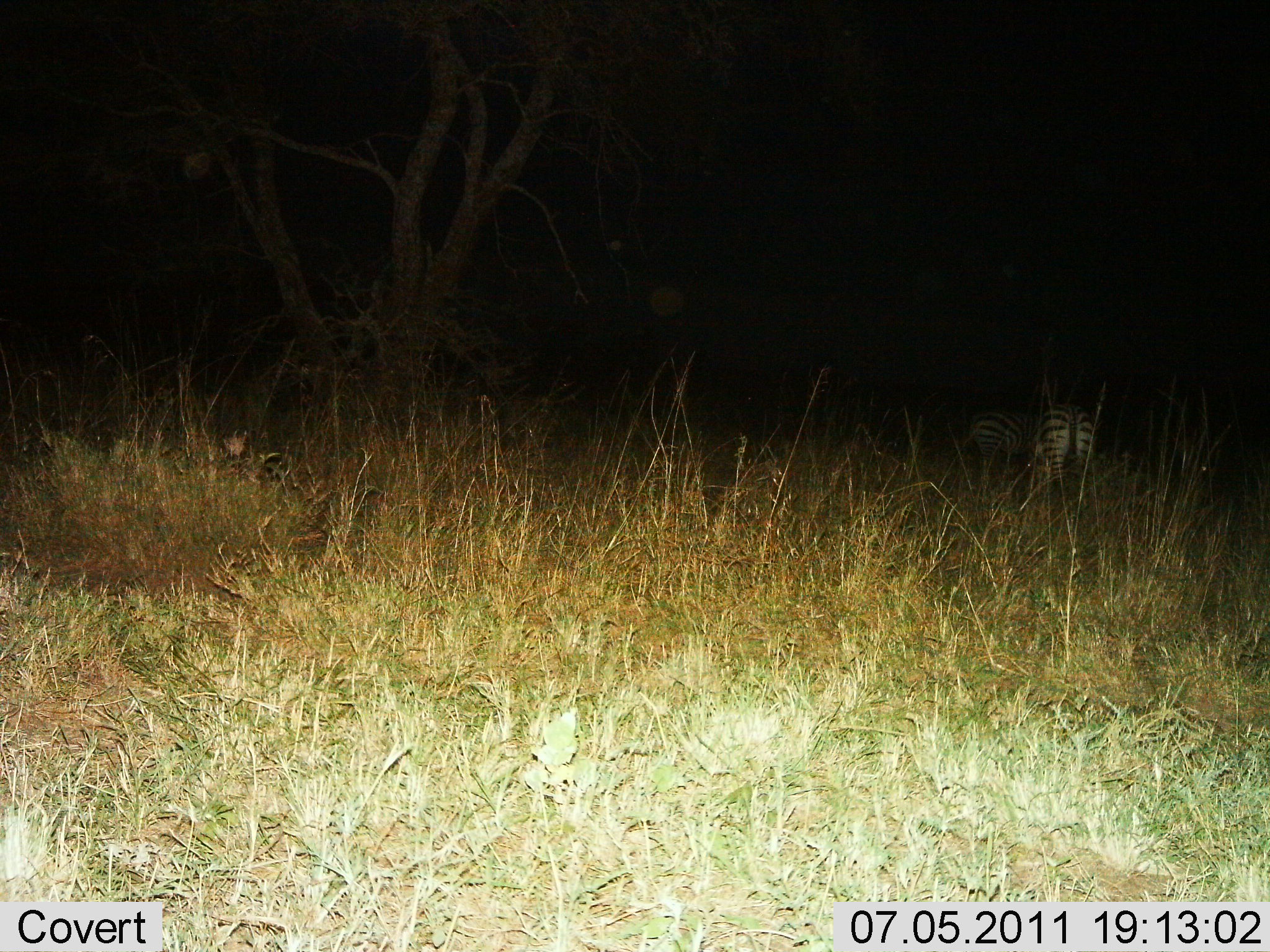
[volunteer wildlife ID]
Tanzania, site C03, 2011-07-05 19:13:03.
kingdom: Animalia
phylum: Chordata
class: Mammalia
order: Perissodactyla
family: Equidae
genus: Equus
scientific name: Equus quagga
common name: plains zebra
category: zebra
Zebra (plains zebra) (Equus quagga), count 2. Behavior (volunteer vote fractions): standing 58%, resting 8%, moving 25%, interacting 0%. Young present (vote fraction): 0%. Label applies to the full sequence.